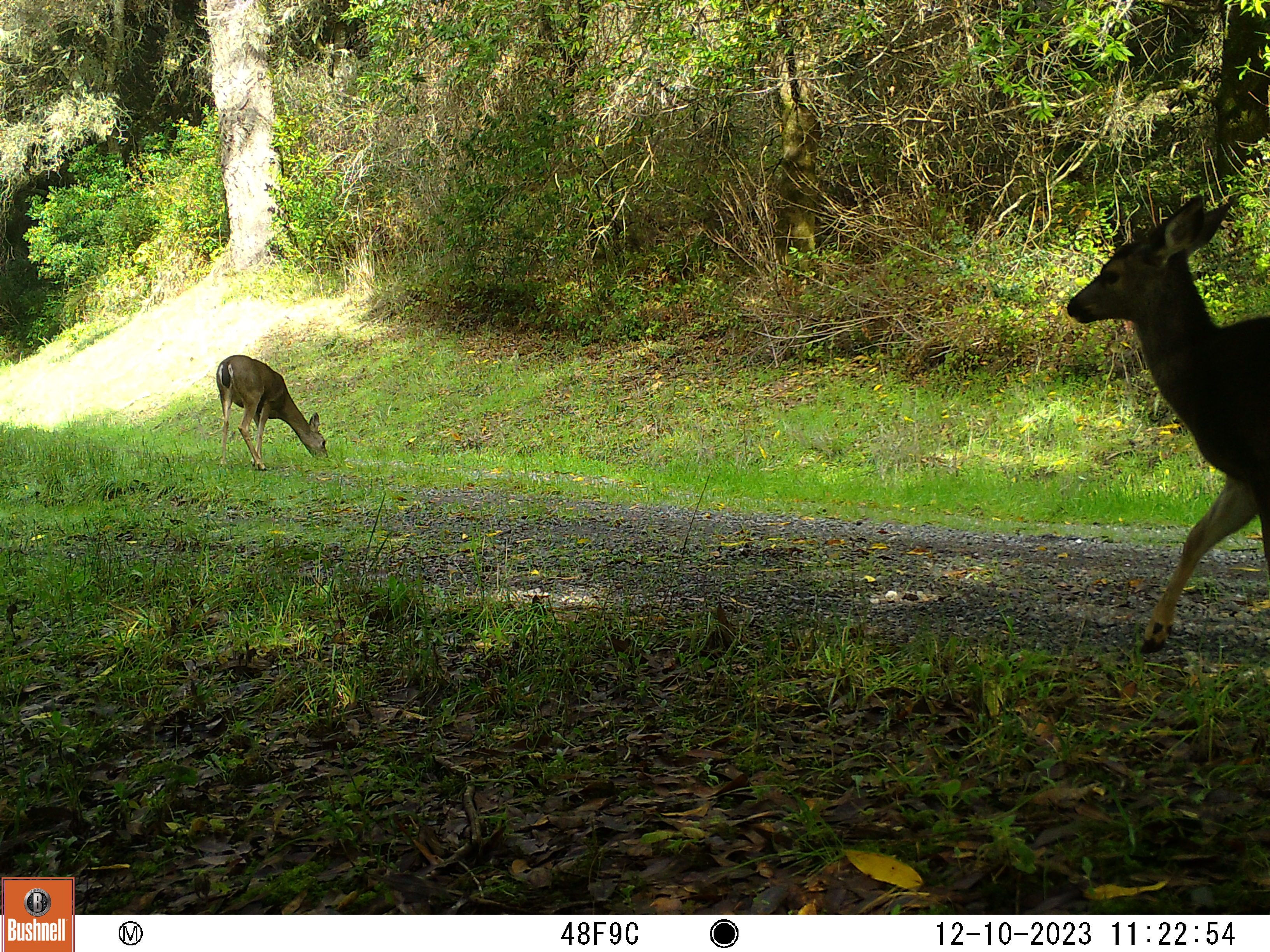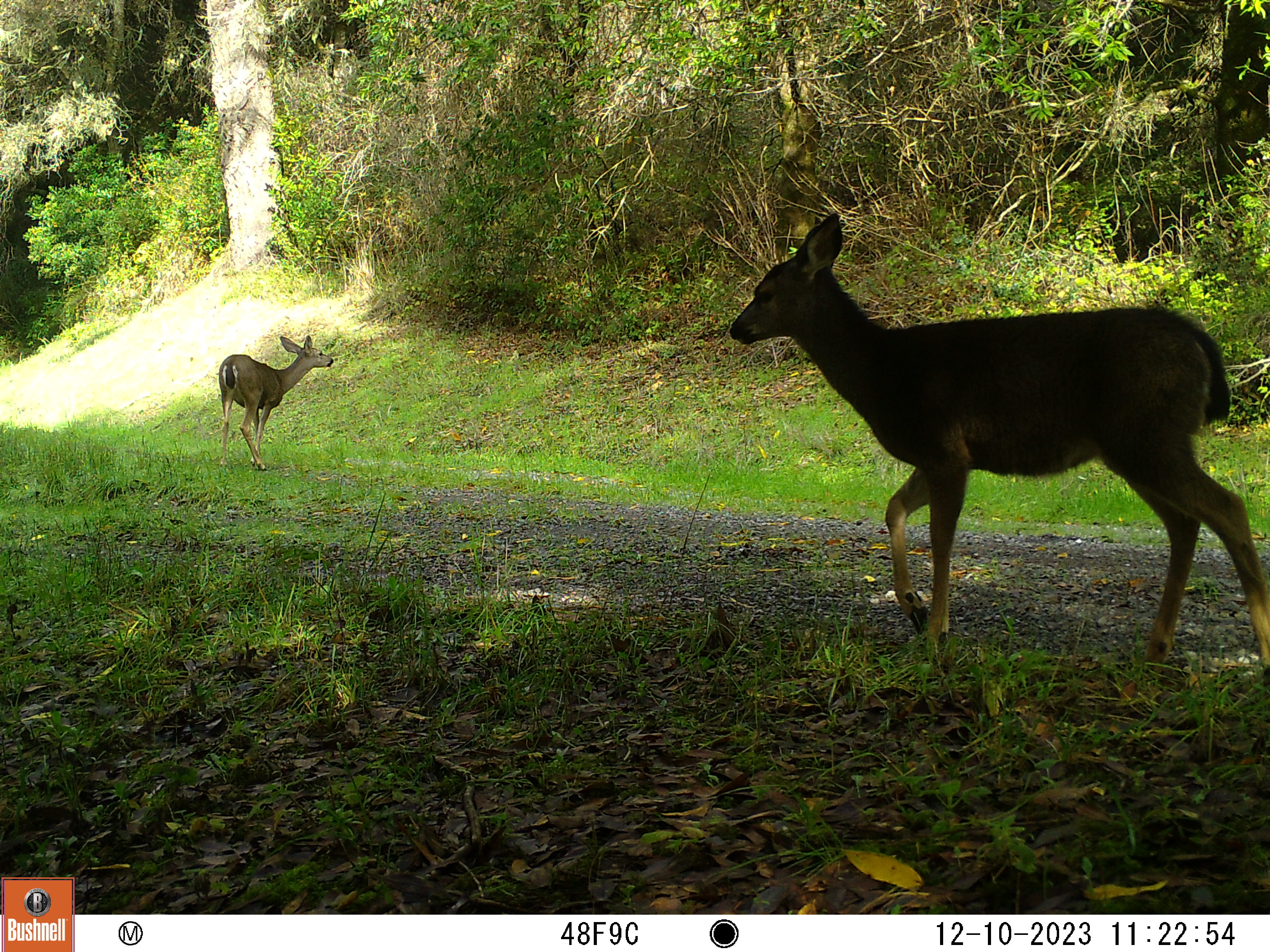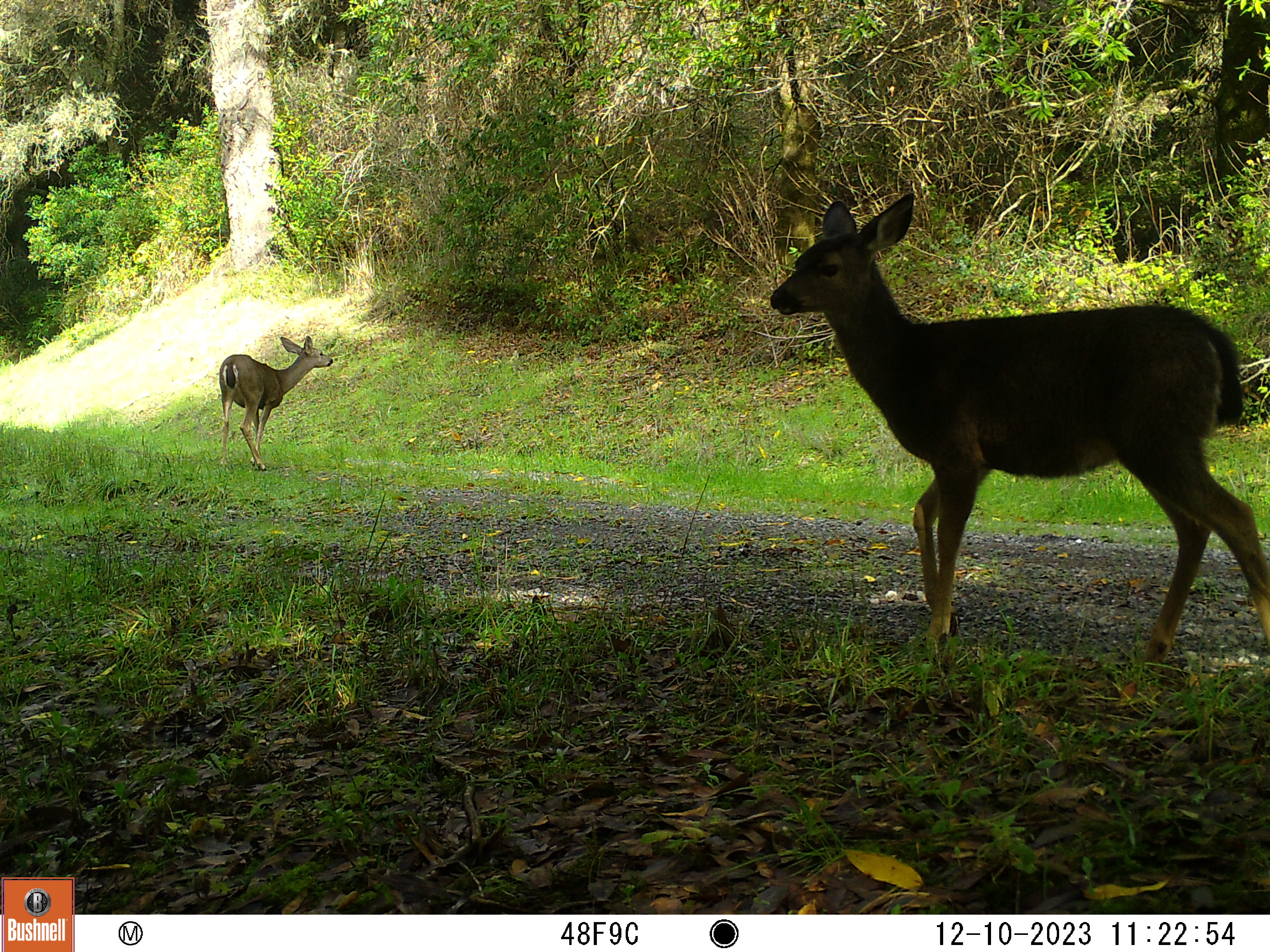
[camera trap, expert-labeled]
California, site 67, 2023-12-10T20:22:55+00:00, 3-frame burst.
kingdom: Animalia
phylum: Chordata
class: Mammalia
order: Artiodactyla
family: Cervidae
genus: Odocoileus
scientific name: Odocoileus hemionus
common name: mule deer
Mule deer (Odocoileus hemionus).